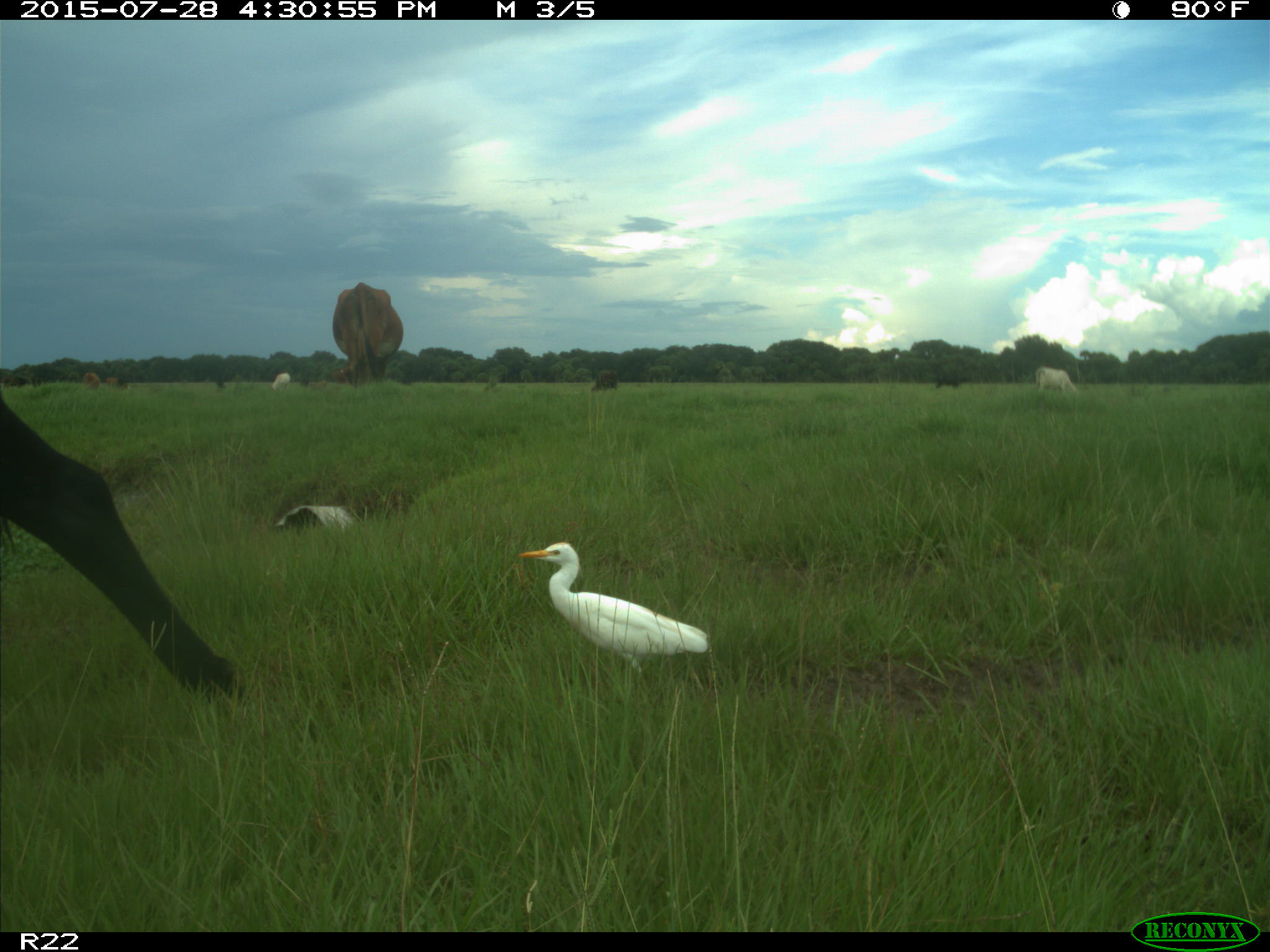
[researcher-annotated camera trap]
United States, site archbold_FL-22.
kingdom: Animalia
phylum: Chordata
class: Mammalia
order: Artiodactyla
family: Bovidae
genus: Bos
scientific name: Bos taurus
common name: domestic cow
Bos taurus (domestic cow).